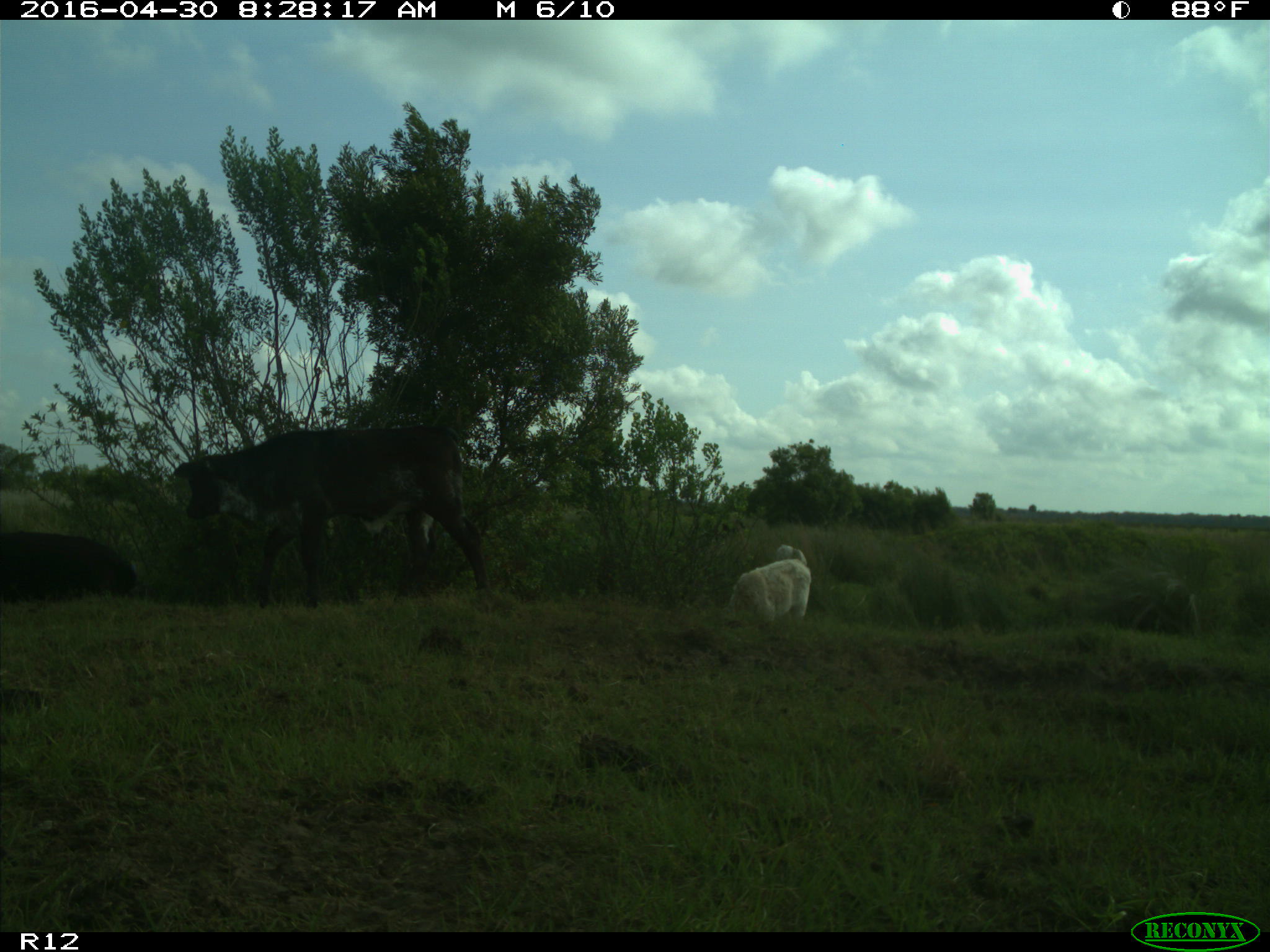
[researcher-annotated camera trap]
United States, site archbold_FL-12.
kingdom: Animalia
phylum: Chordata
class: Mammalia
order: Artiodactyla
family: Bovidae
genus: Bos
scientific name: Bos taurus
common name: domestic cow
Bos taurus (domestic cow).